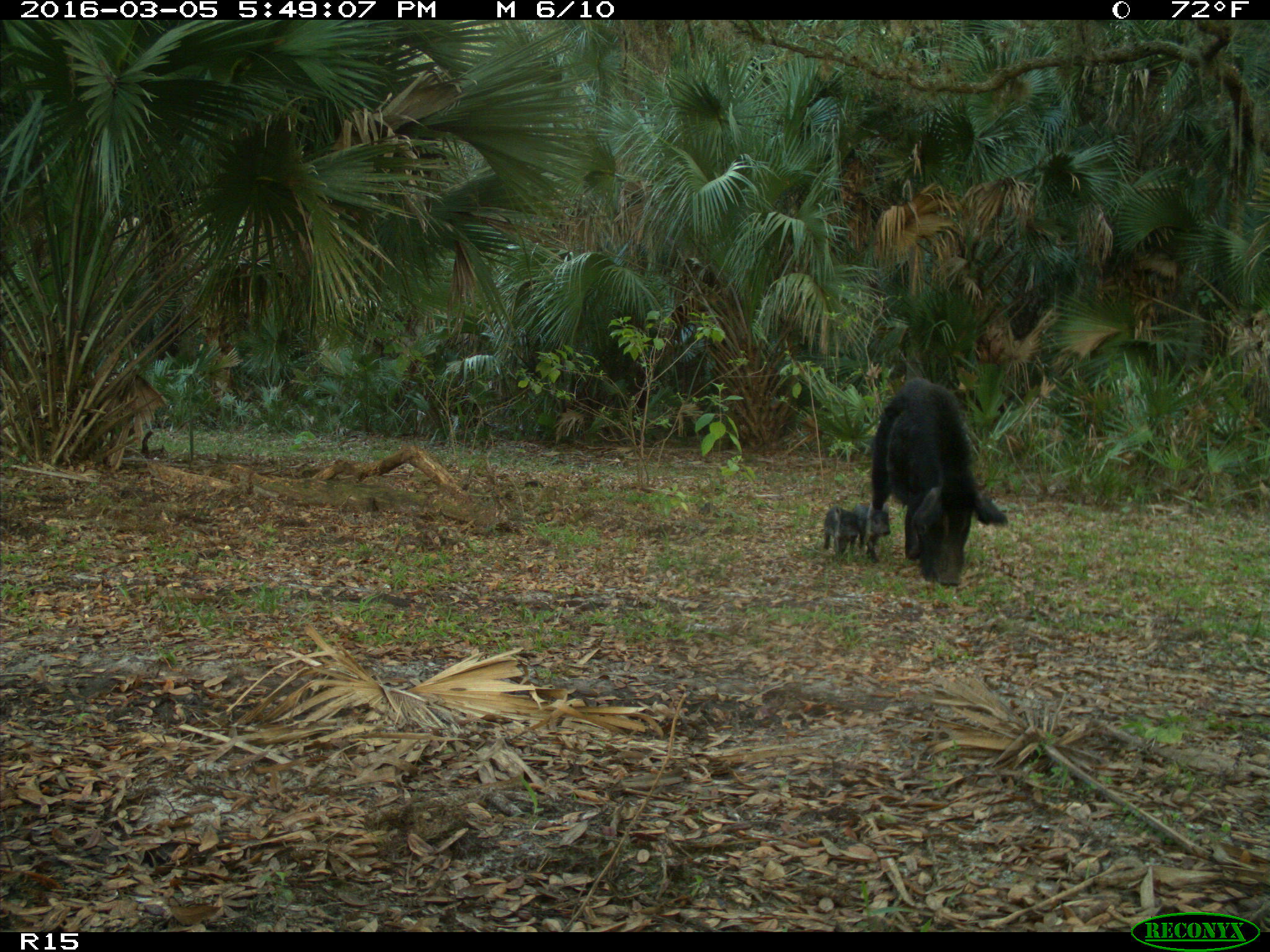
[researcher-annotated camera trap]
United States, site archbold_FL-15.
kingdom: Animalia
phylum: Chordata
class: Mammalia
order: Artiodactyla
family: Suidae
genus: Sus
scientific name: Sus scrofa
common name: wild boar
Sus scrofa (wild boar).